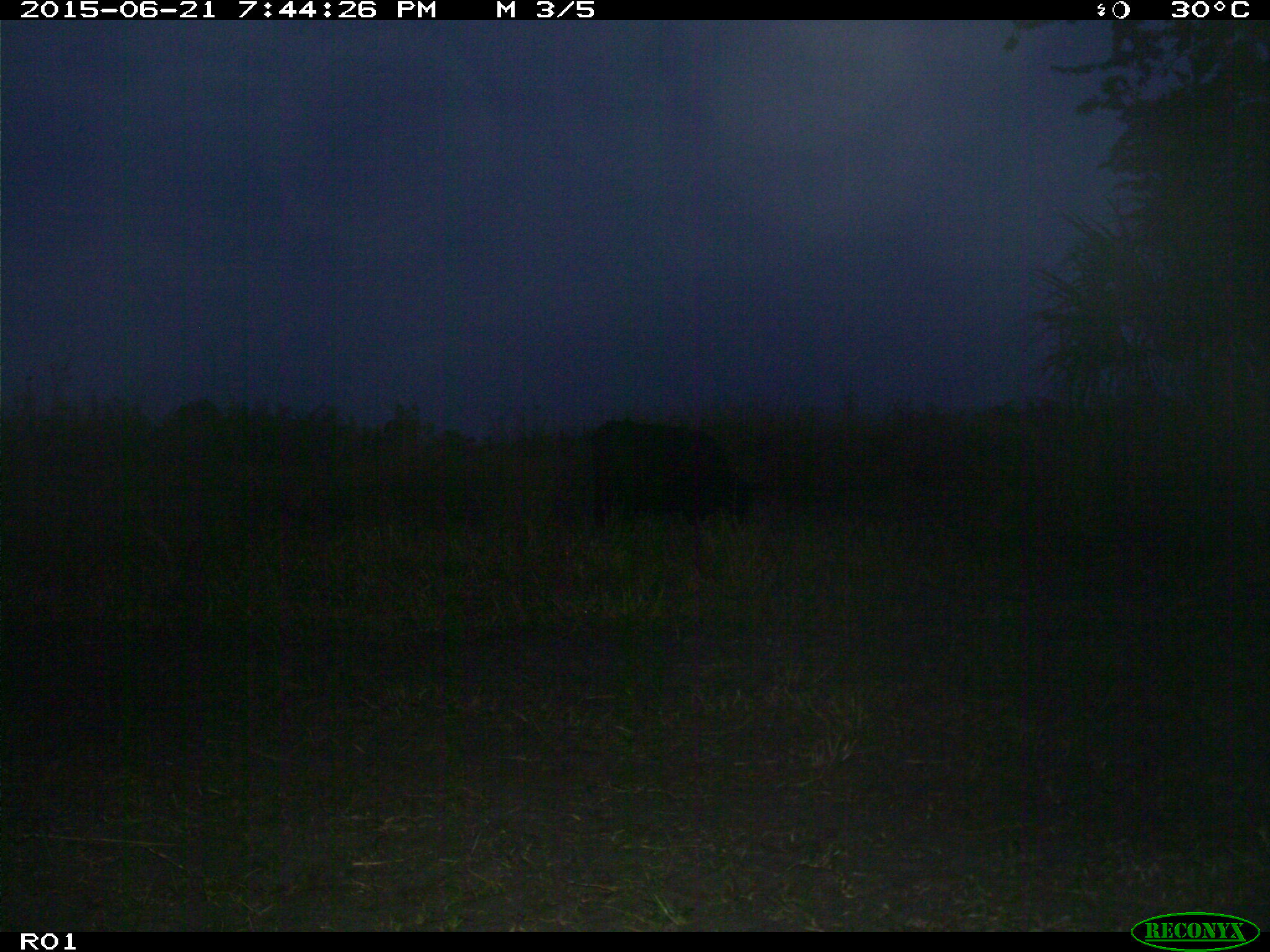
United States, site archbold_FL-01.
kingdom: Animalia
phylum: Chordata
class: Mammalia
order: Artiodactyla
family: Bovidae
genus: Bos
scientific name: Bos taurus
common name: domestic cow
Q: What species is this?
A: Bos taurus (domestic cow).